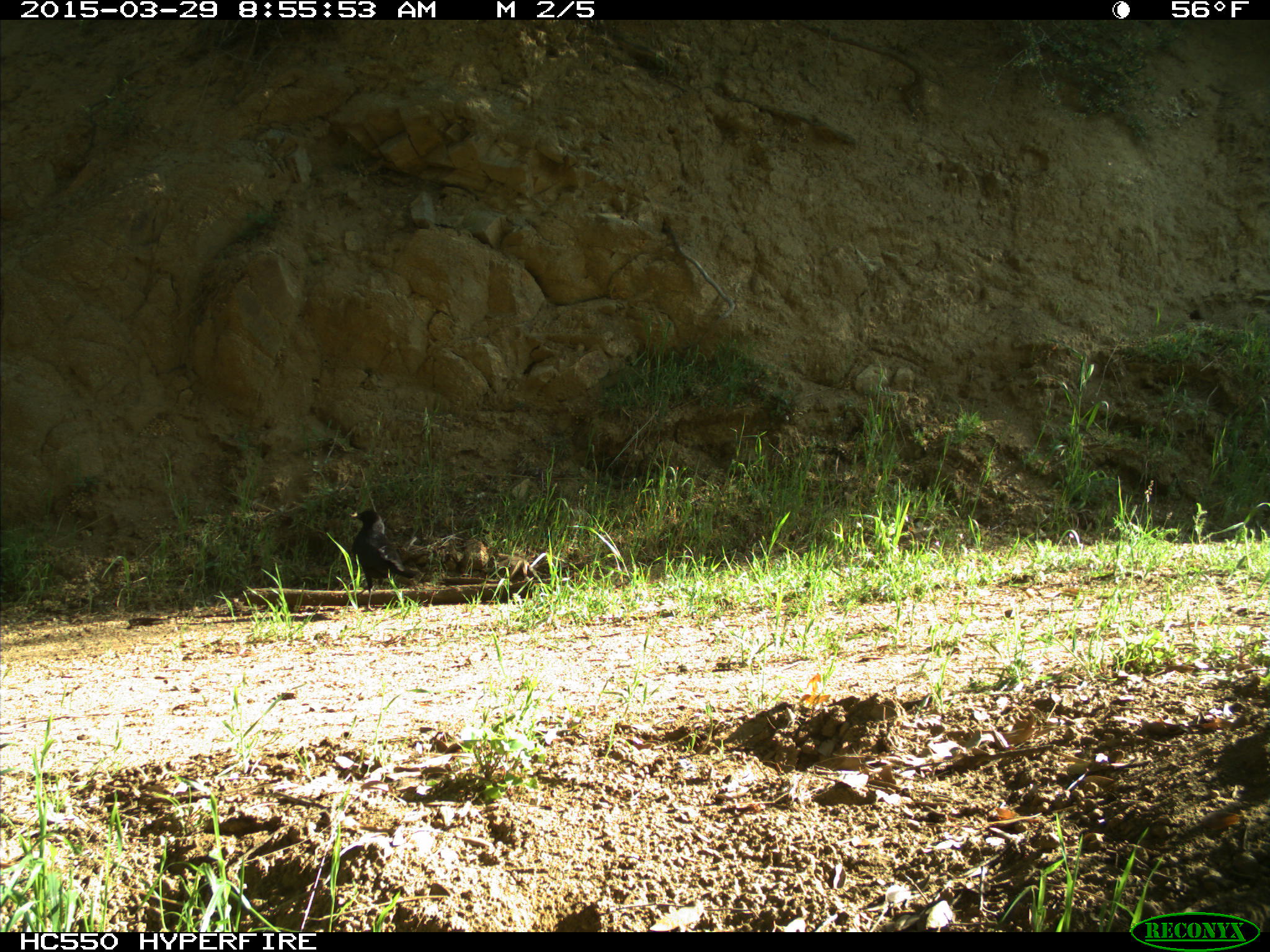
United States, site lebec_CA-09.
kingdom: Animalia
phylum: Chordata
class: Aves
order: Passeriformes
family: Corvidae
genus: Corvus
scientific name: Corvus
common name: crows and ravens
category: unidentified corvus